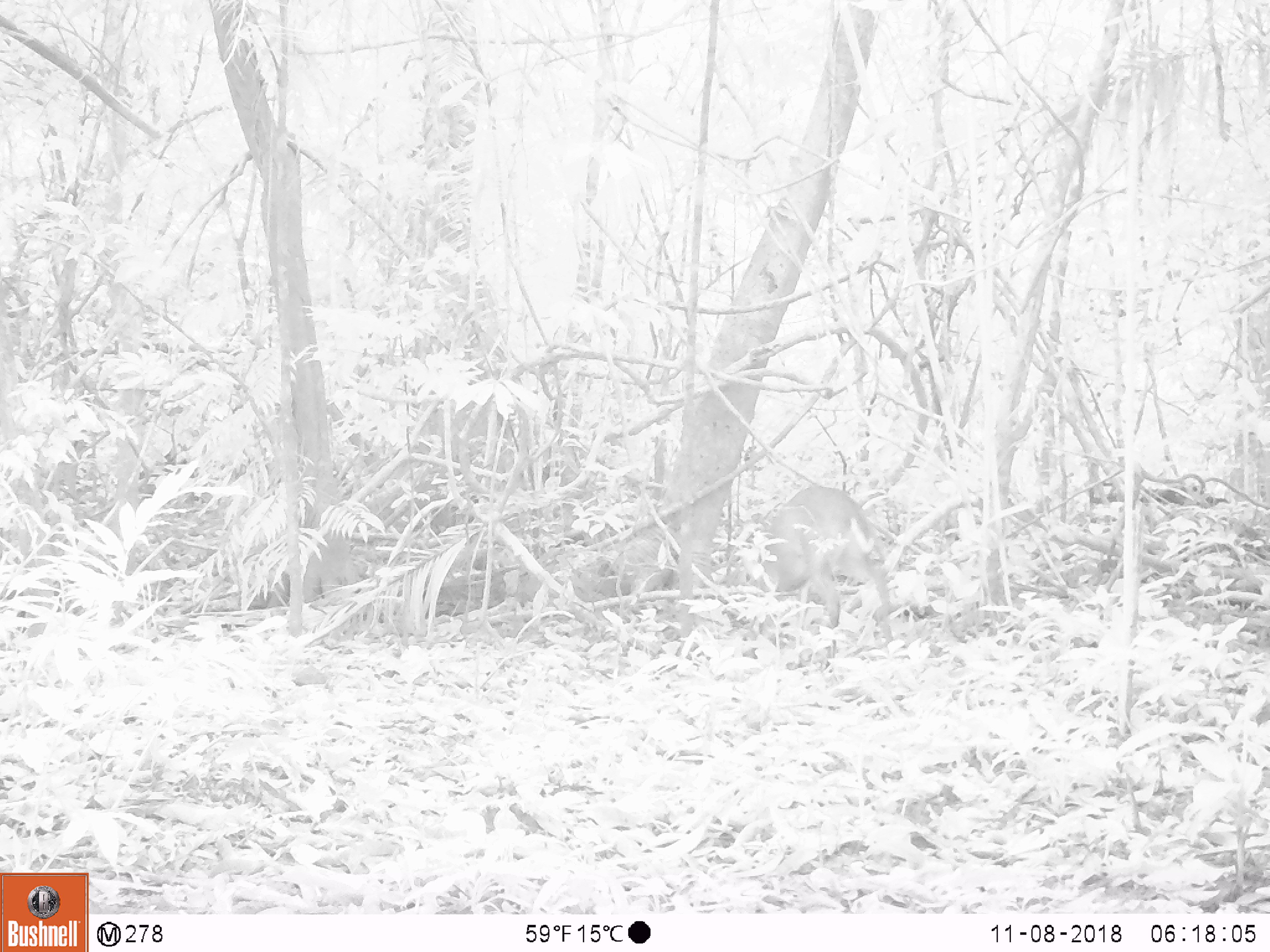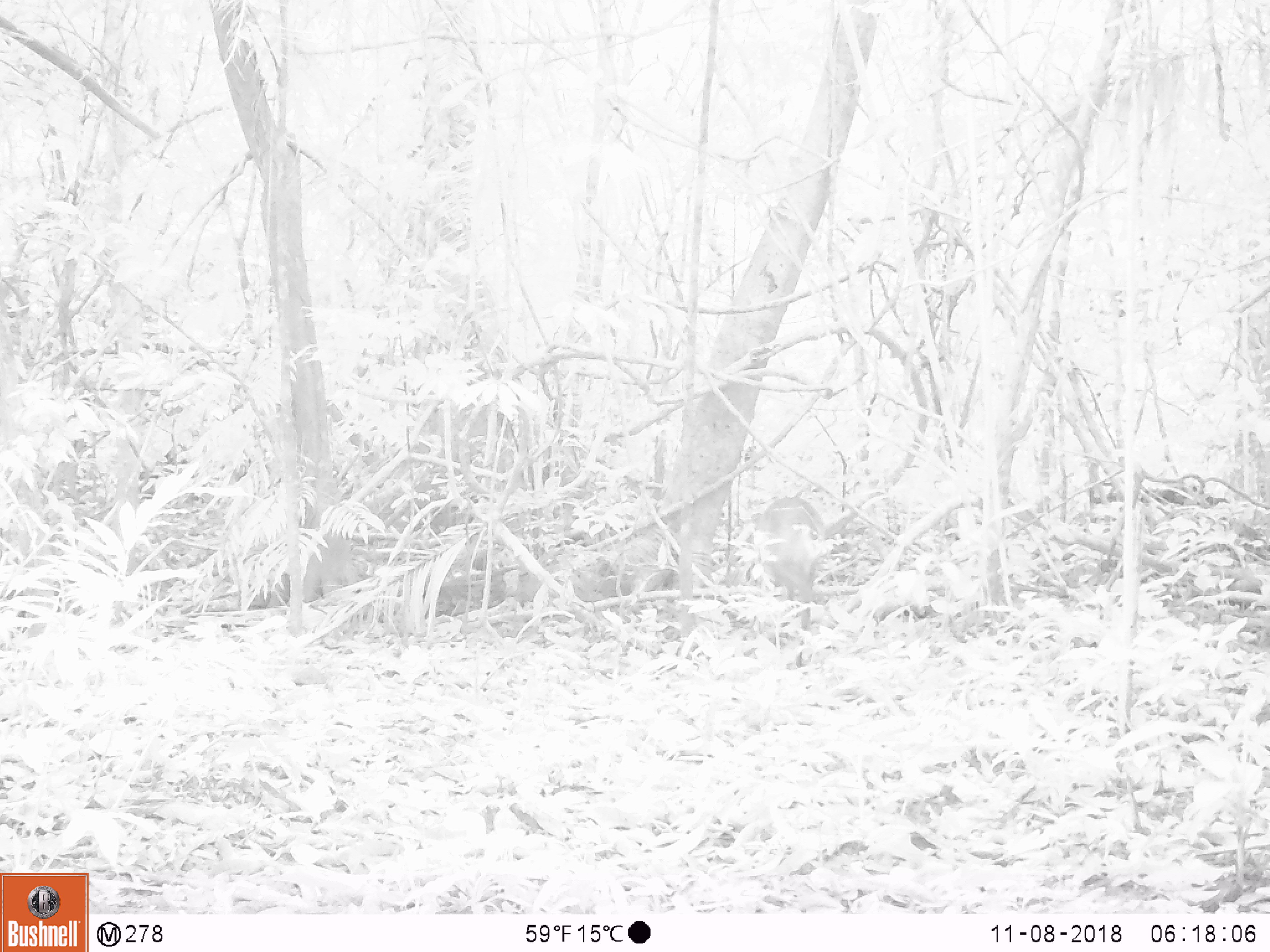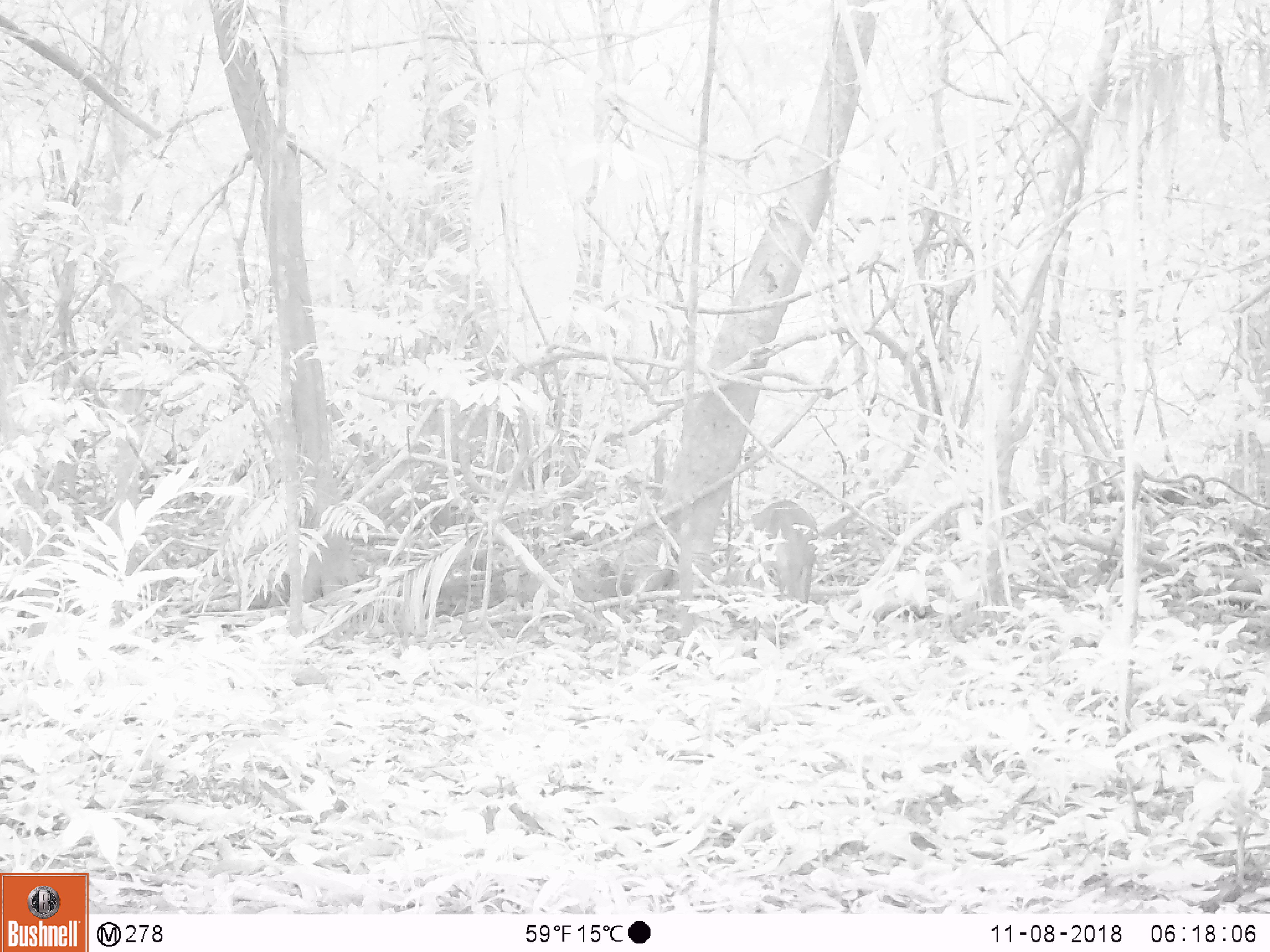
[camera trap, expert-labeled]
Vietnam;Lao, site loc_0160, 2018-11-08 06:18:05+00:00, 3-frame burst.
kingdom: Animalia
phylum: Chordata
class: Mammalia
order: Artiodactyla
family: Cervidae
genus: Muntiacus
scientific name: Muntiacus vuquangensis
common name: large-antlered muntjac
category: large antlered muntjac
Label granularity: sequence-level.